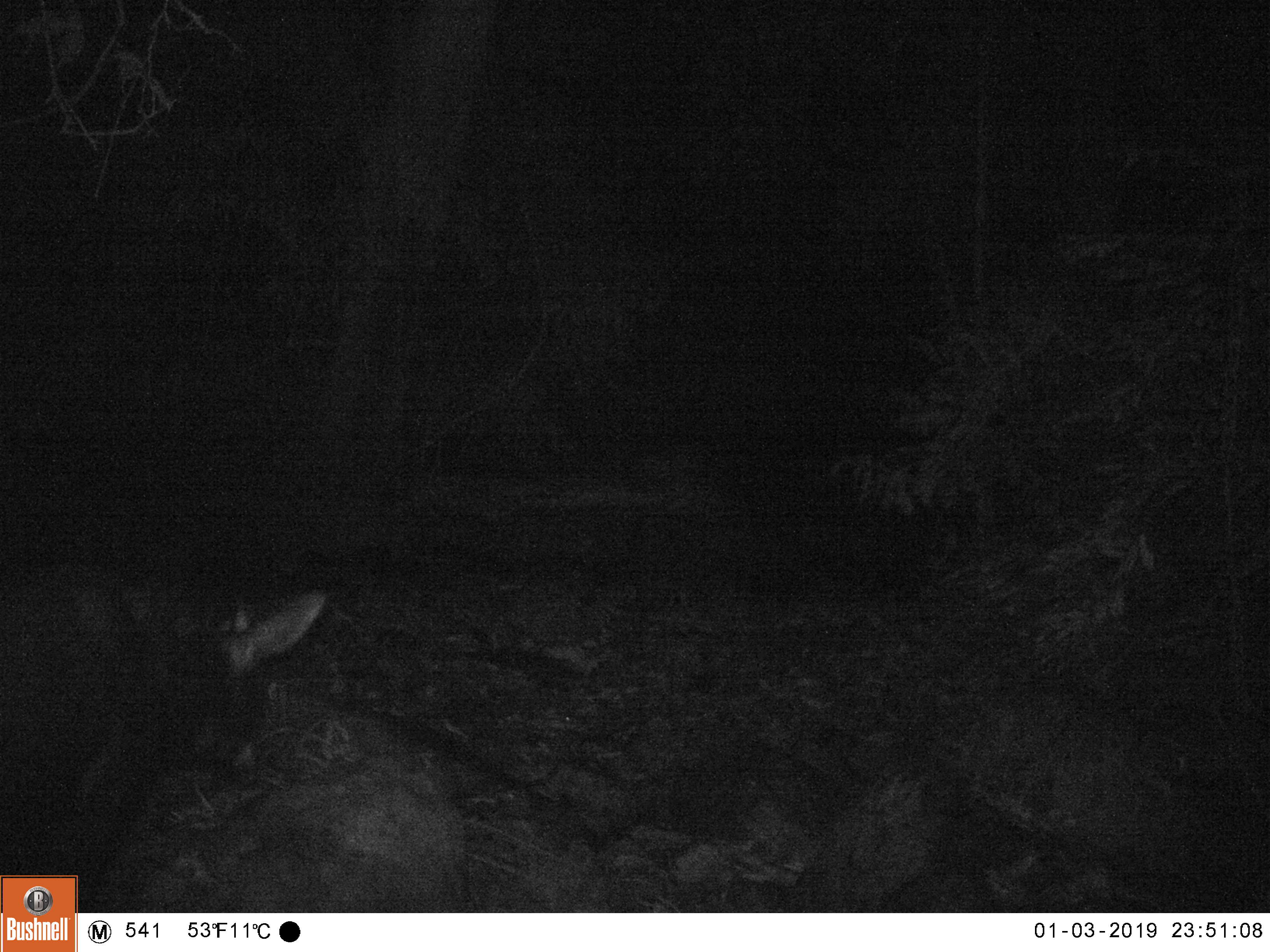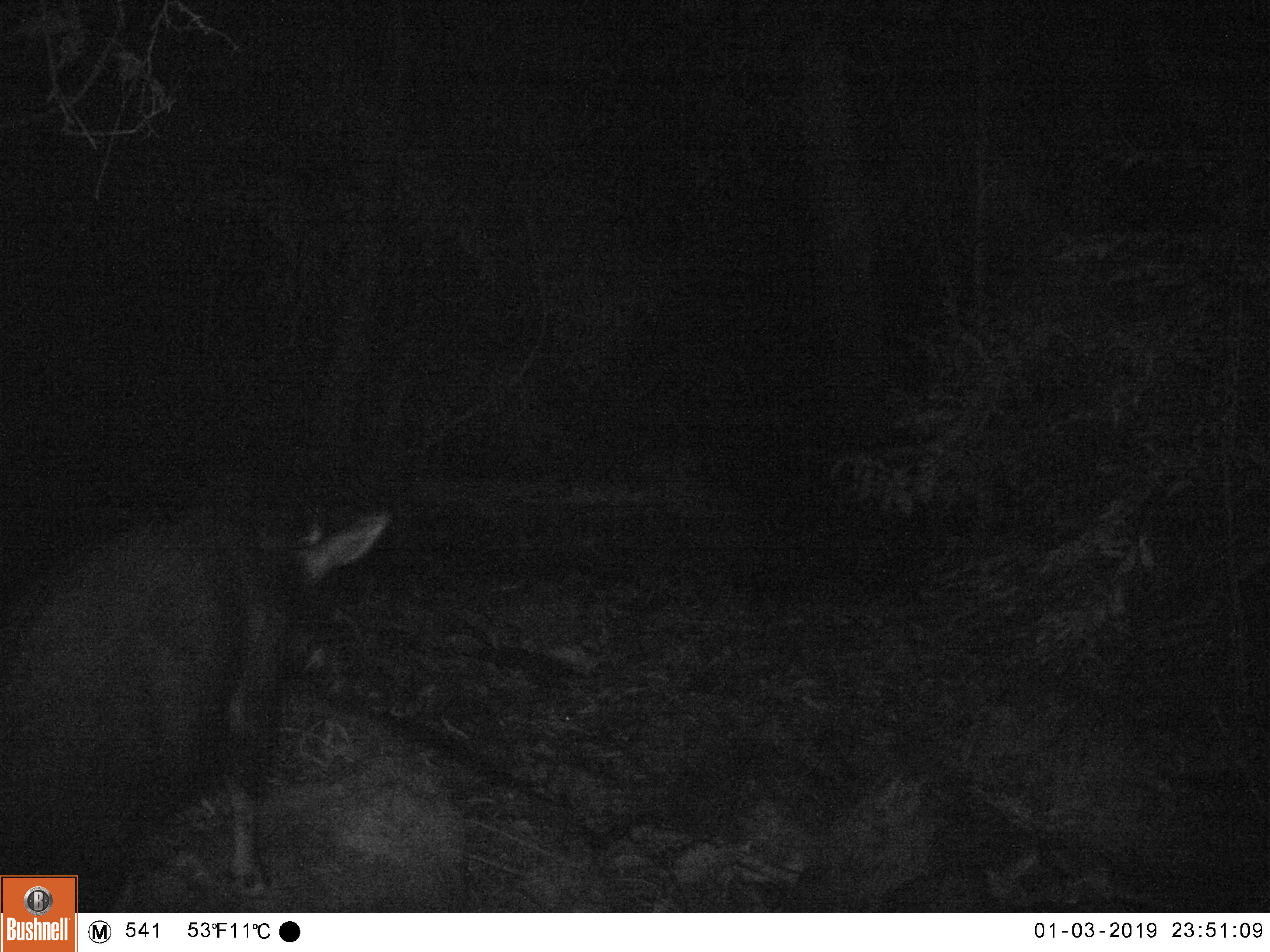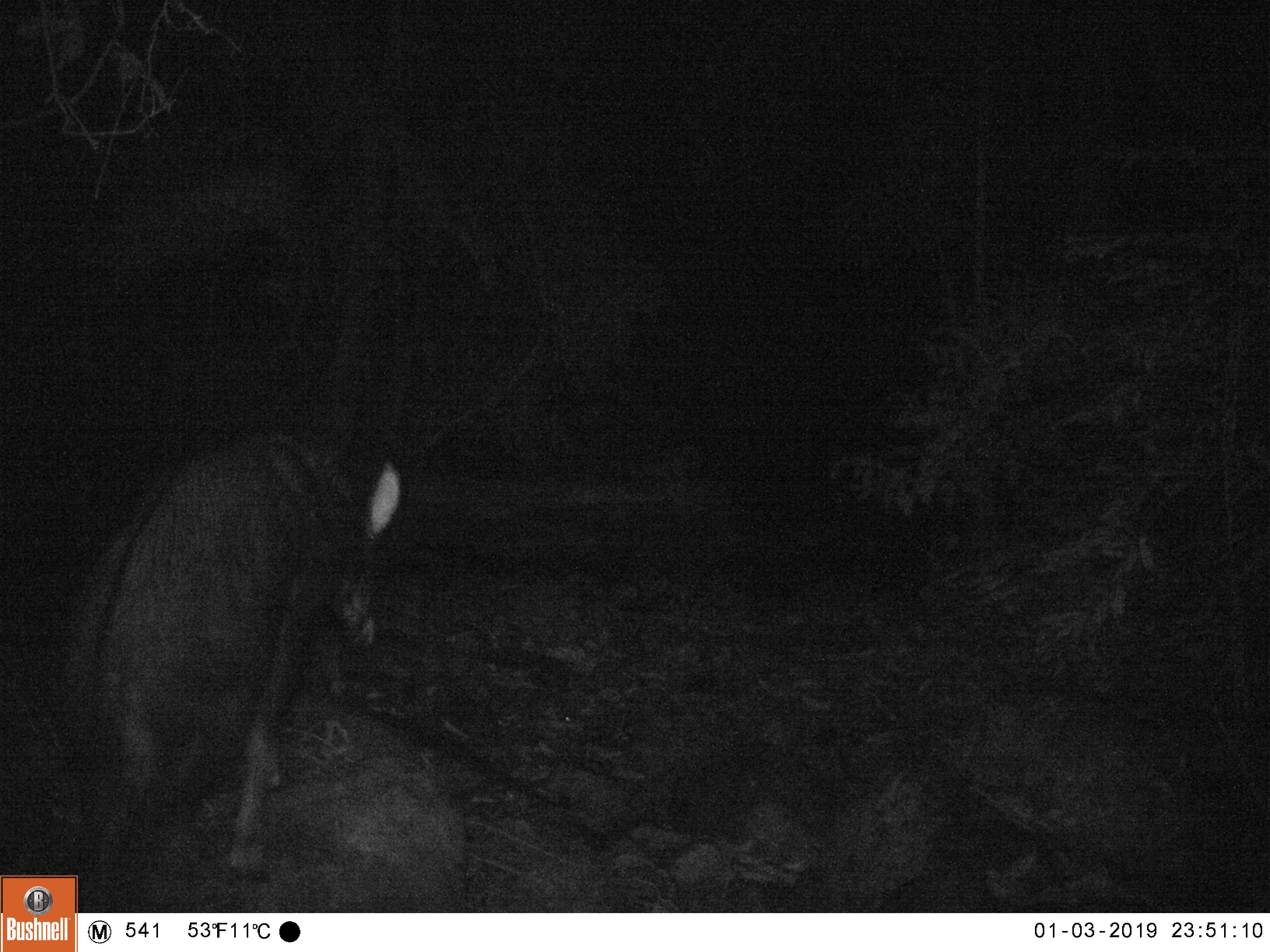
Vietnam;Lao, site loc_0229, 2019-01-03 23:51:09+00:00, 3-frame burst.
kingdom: Animalia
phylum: Chordata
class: Mammalia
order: Artiodactyla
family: Bovidae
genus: Capricornis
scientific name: Capricornis sumatraensis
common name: chinese serow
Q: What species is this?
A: Chinese serow (Capricornis sumatraensis).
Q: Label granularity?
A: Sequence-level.